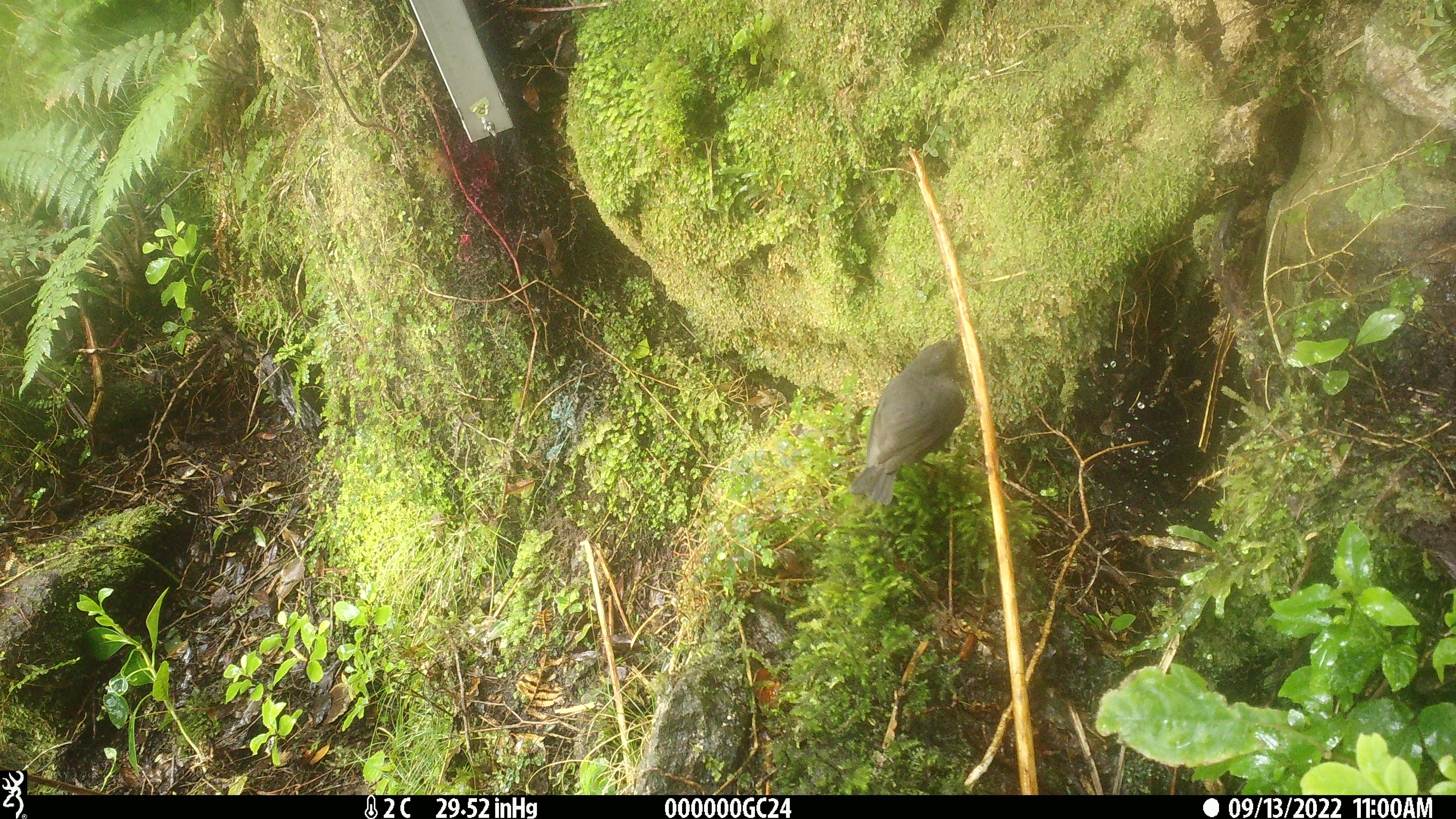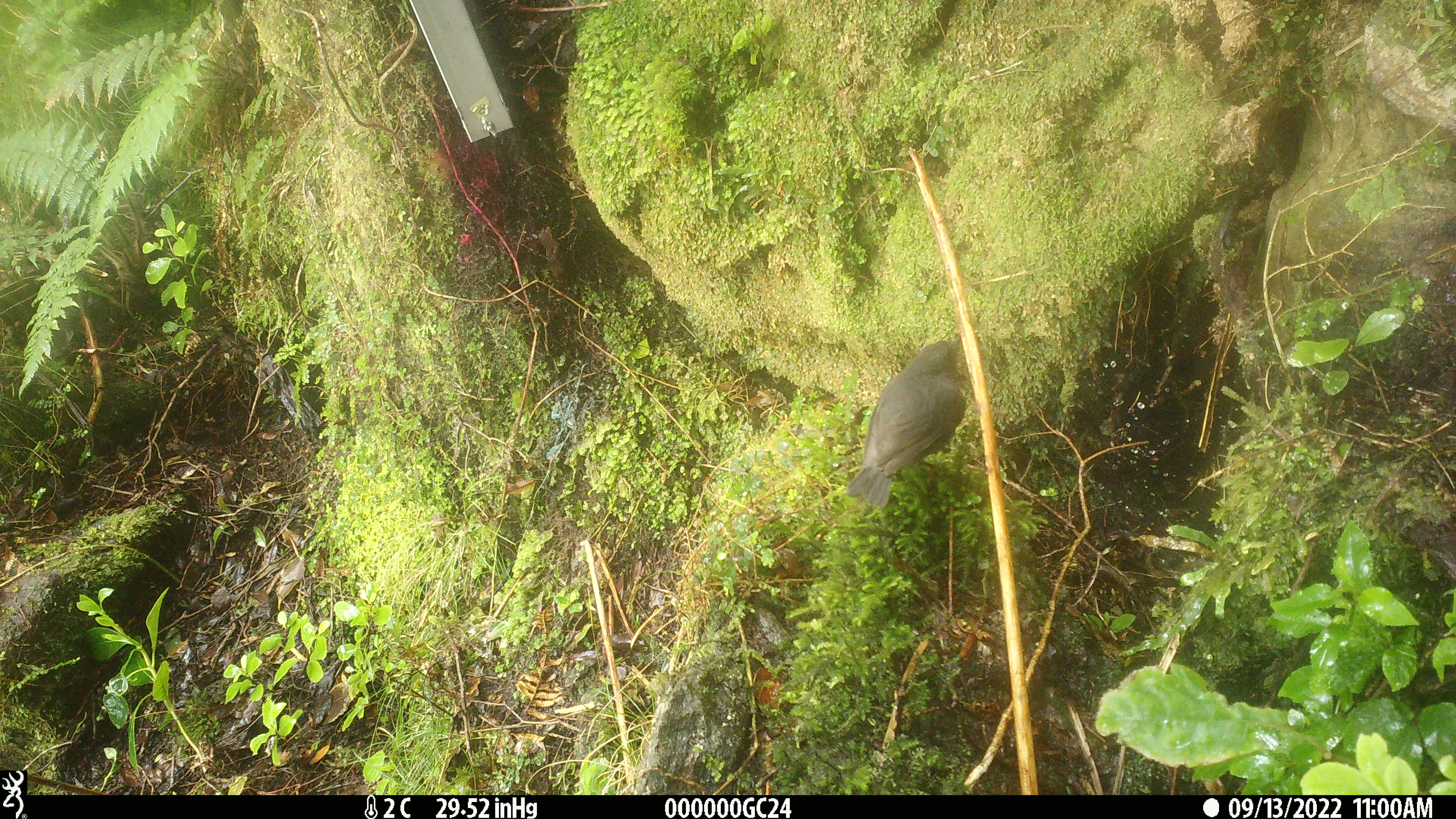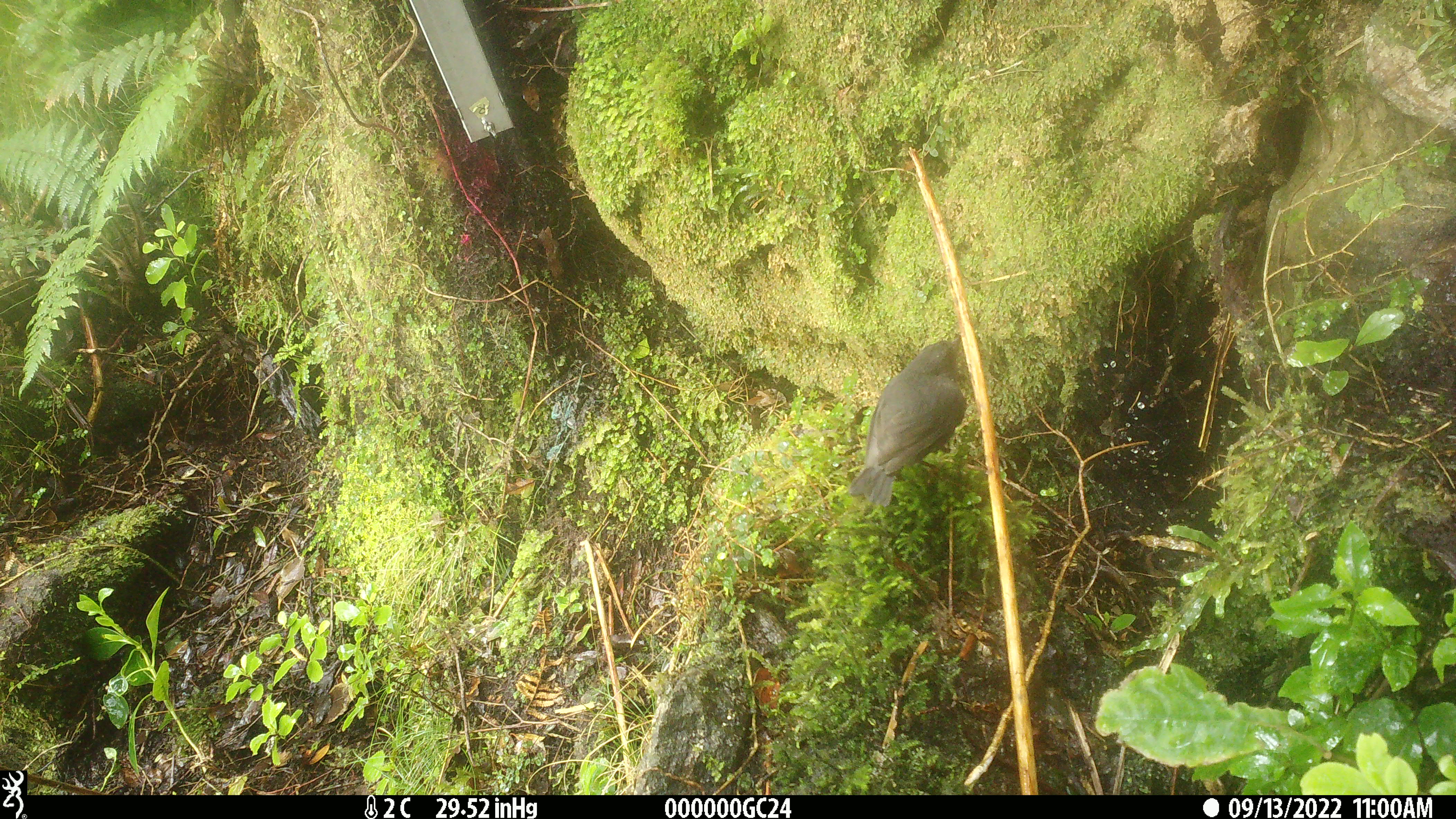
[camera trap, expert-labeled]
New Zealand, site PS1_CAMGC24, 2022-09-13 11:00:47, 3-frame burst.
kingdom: Animalia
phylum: Chordata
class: Aves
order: Passeriformes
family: Petroicidae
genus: Petroica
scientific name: Petroica australis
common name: new zealand robin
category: robin